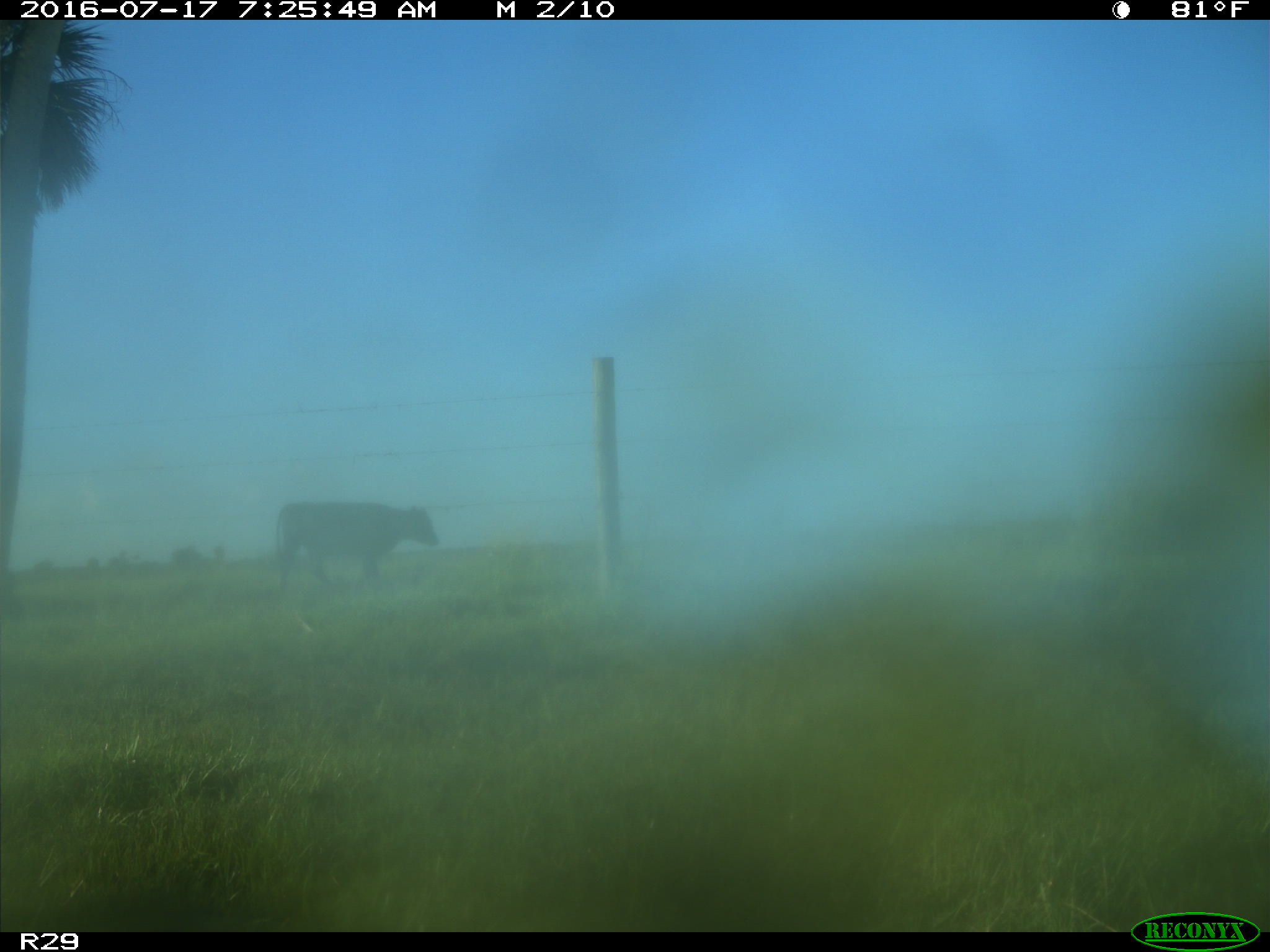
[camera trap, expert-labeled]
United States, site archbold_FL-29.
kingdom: Animalia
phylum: Chordata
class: Mammalia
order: Artiodactyla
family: Bovidae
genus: Bos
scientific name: Bos taurus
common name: domestic cow